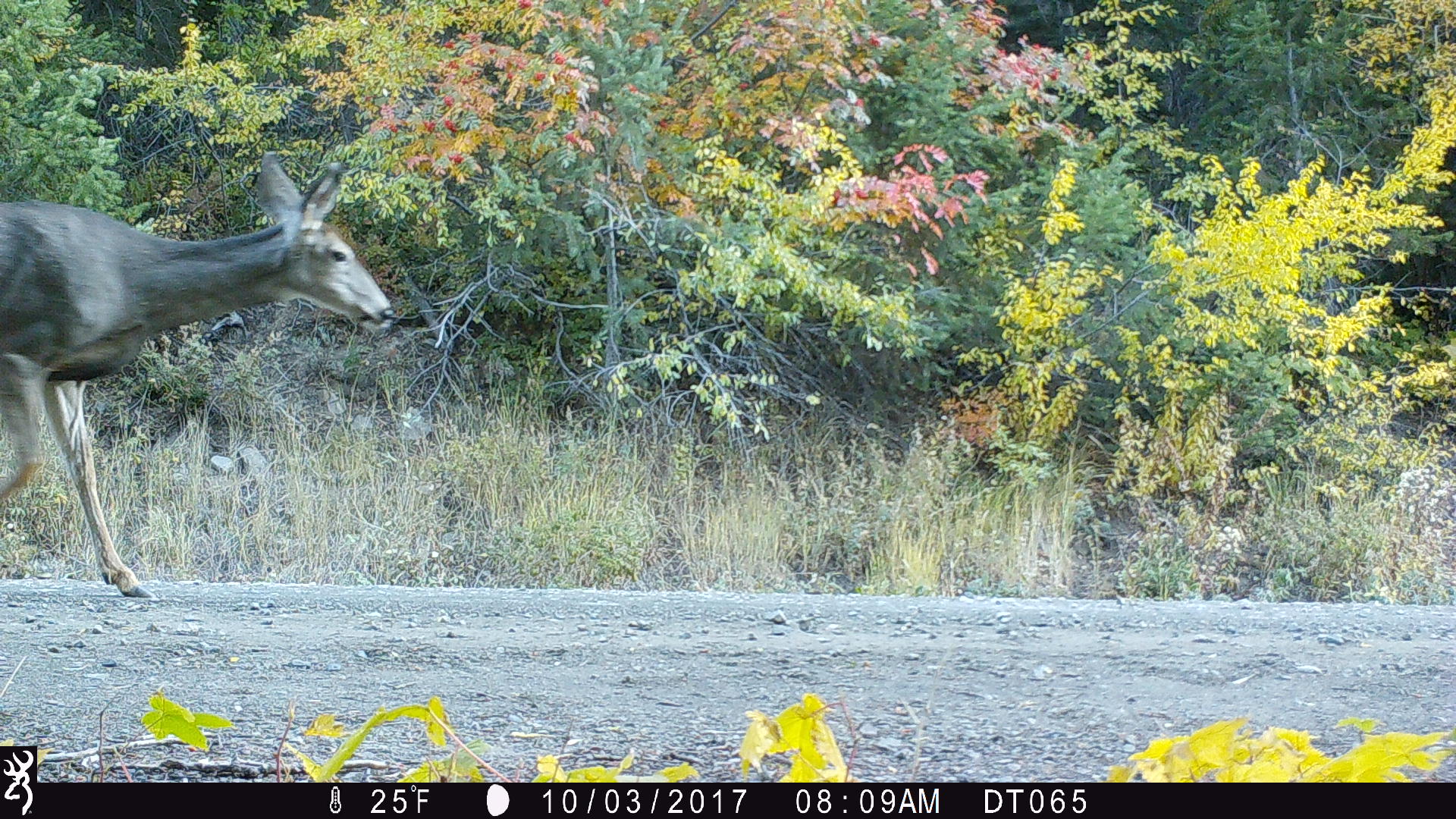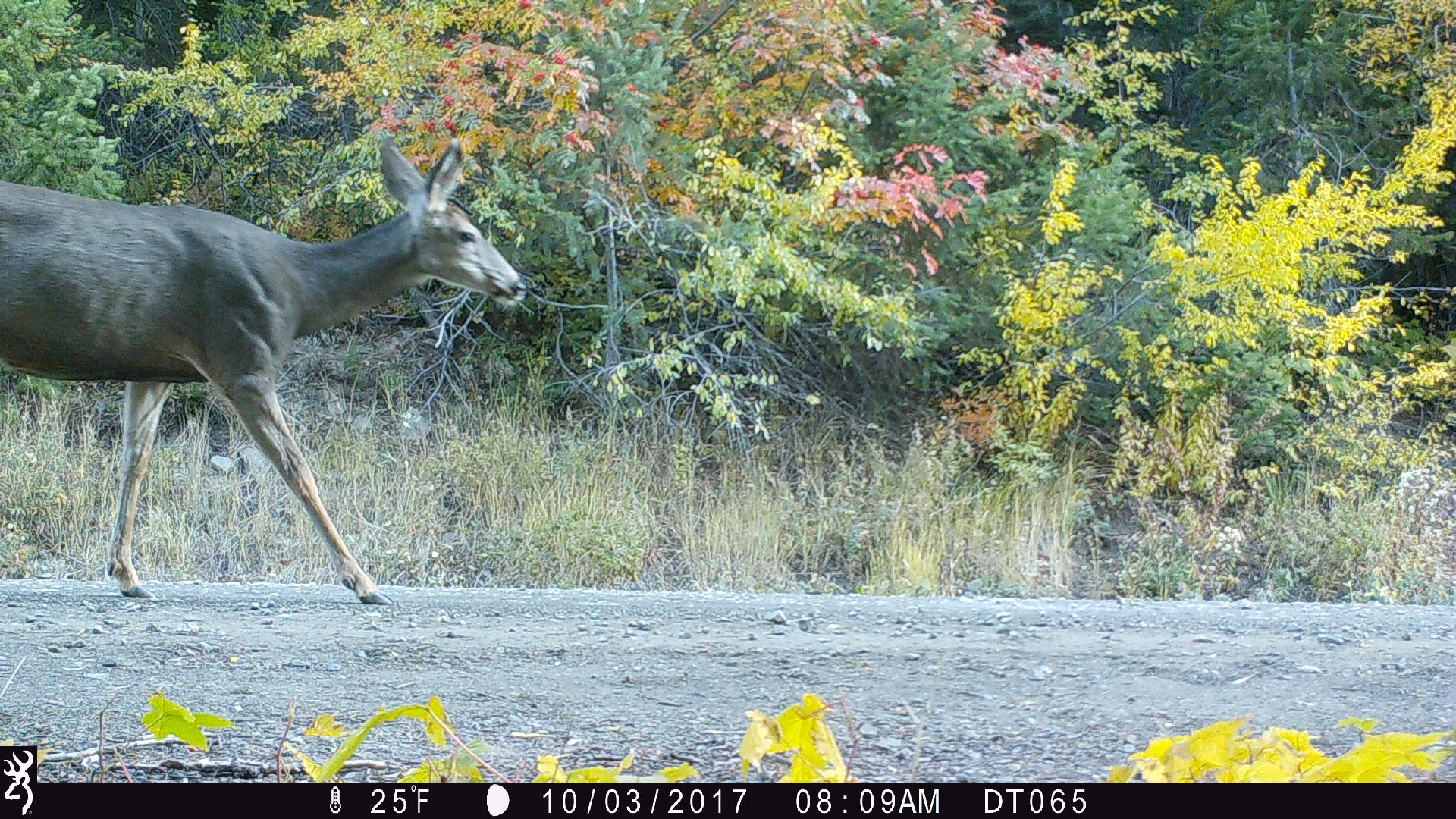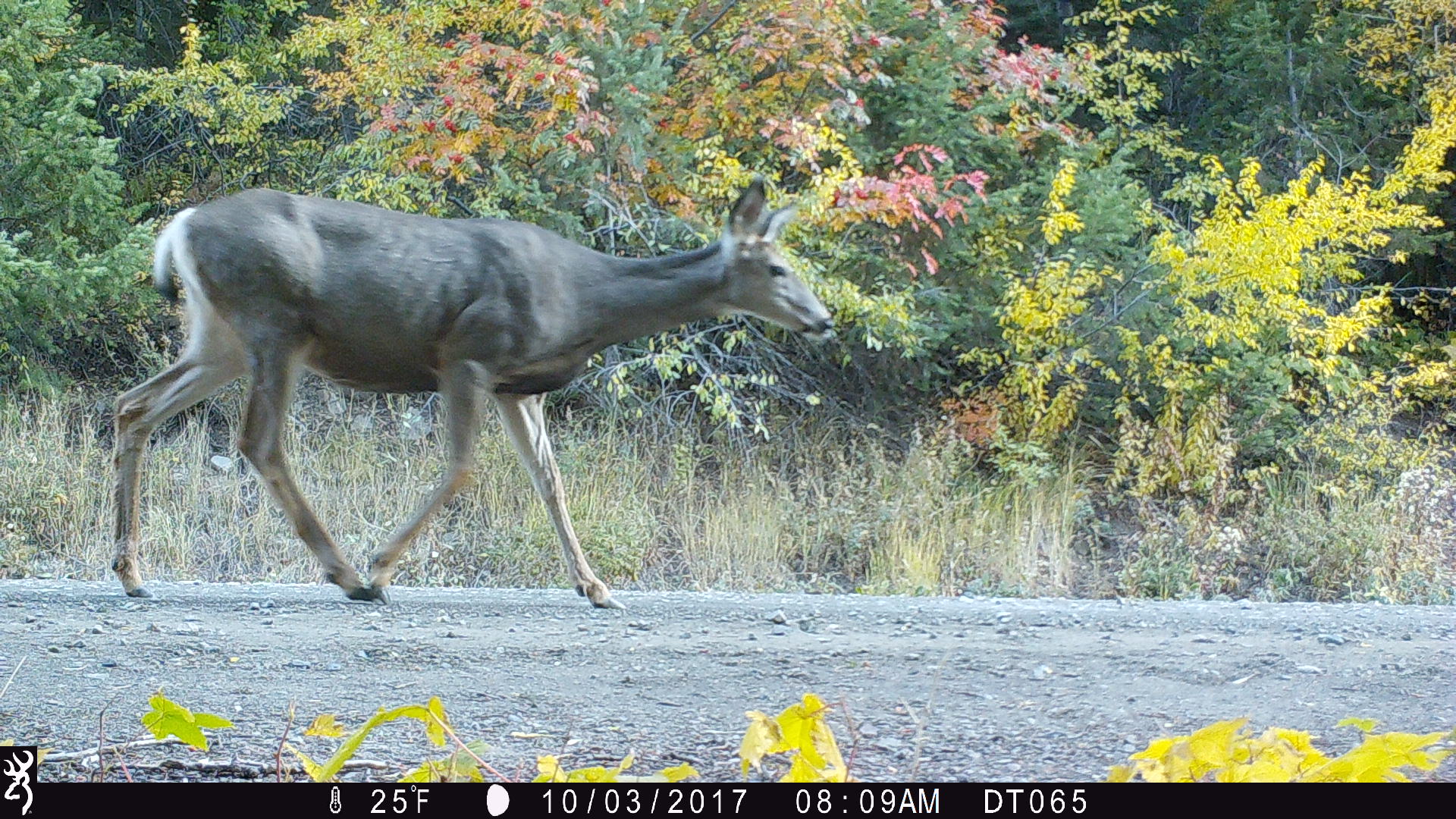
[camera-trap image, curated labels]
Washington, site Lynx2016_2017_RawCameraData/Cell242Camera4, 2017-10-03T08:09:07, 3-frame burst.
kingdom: Animalia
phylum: Chordata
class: Mammalia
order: Artiodactyla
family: Cervidae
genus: Odocoileus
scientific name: Odocoileus hemionus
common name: mule deer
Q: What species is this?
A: Odocoileus hemionus (mule deer).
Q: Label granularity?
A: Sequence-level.